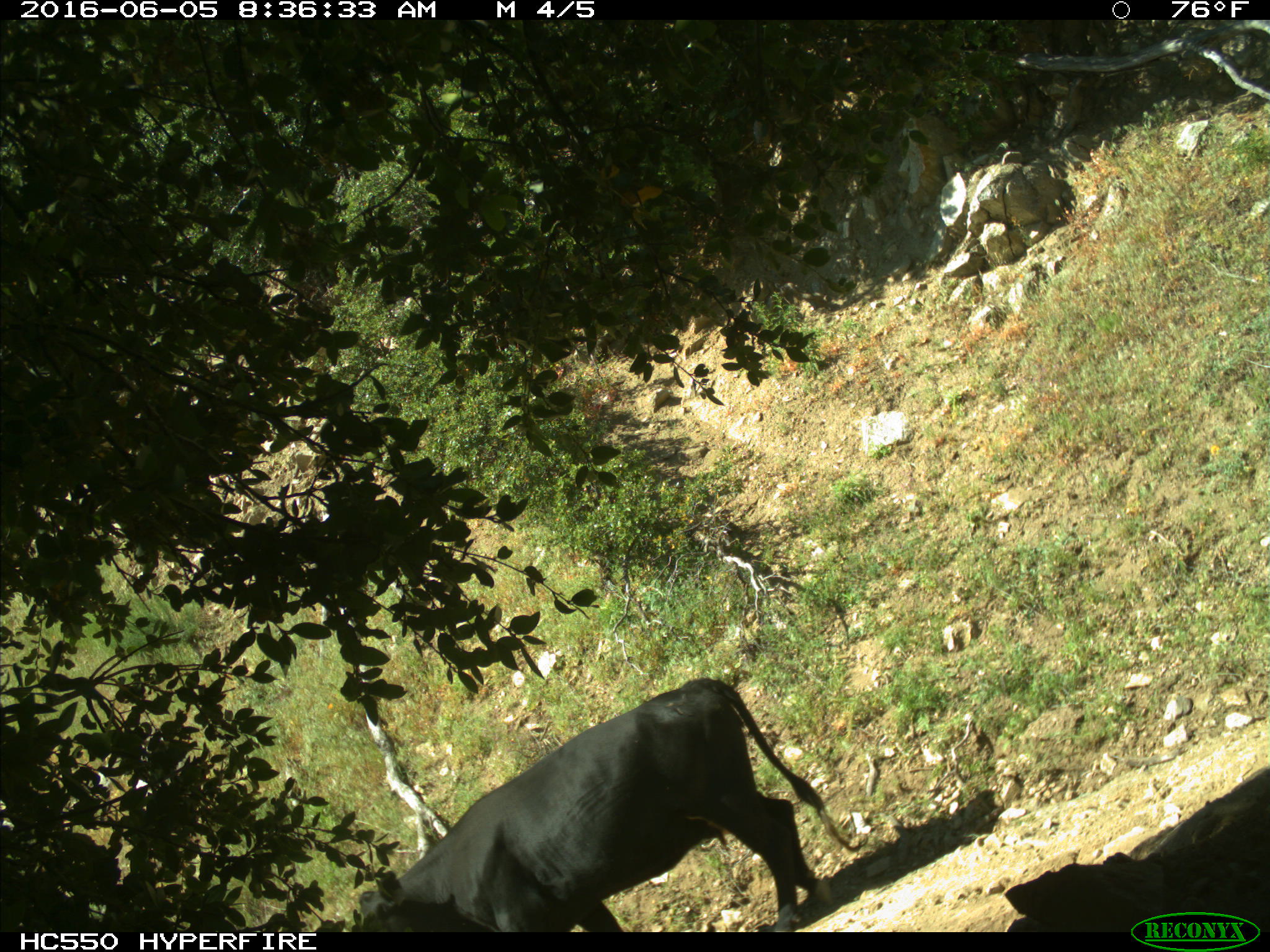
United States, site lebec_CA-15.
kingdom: Animalia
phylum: Chordata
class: Mammalia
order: Artiodactyla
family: Bovidae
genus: Bos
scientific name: Bos taurus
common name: domestic cow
Bos taurus (domestic cow).